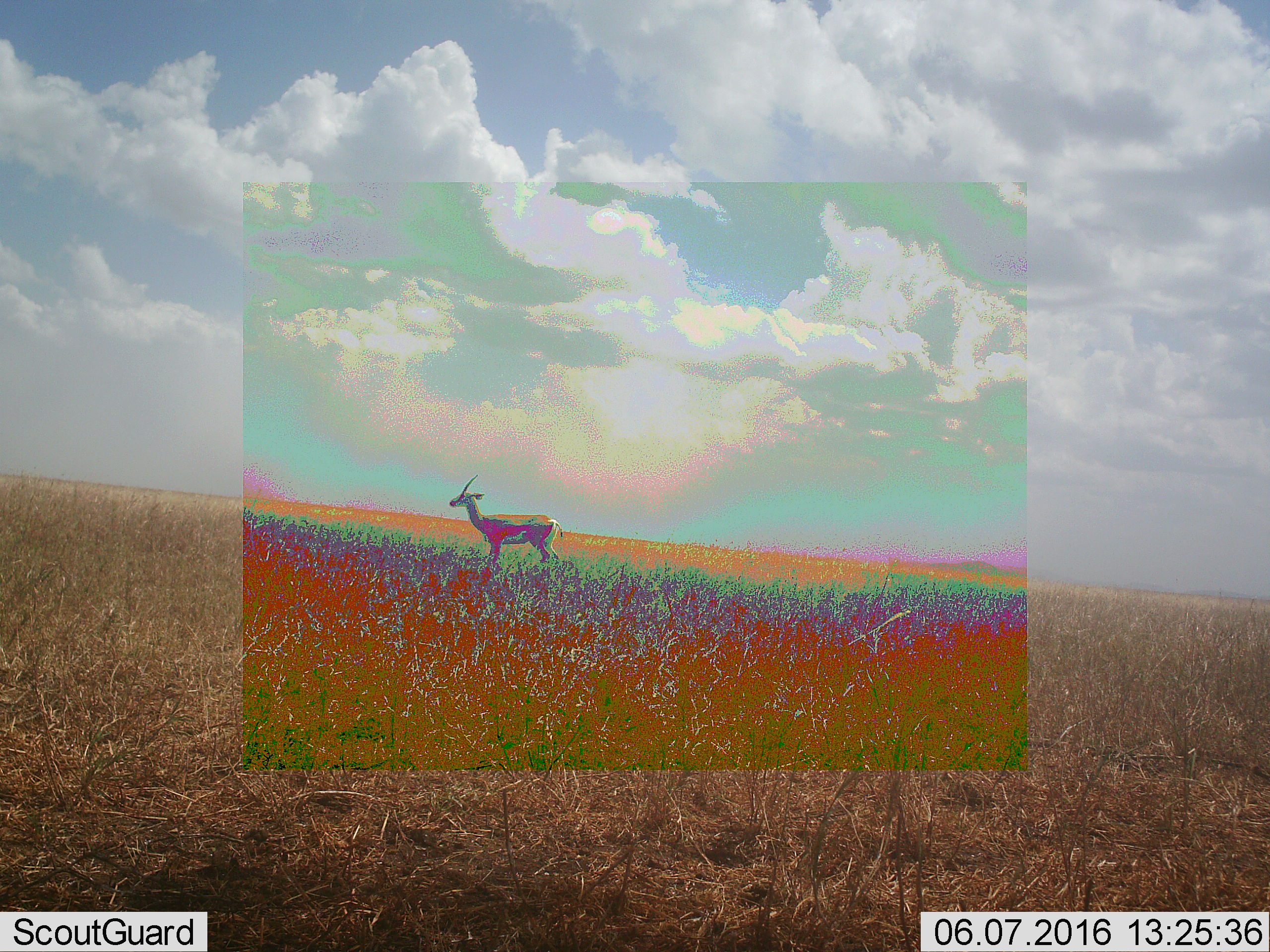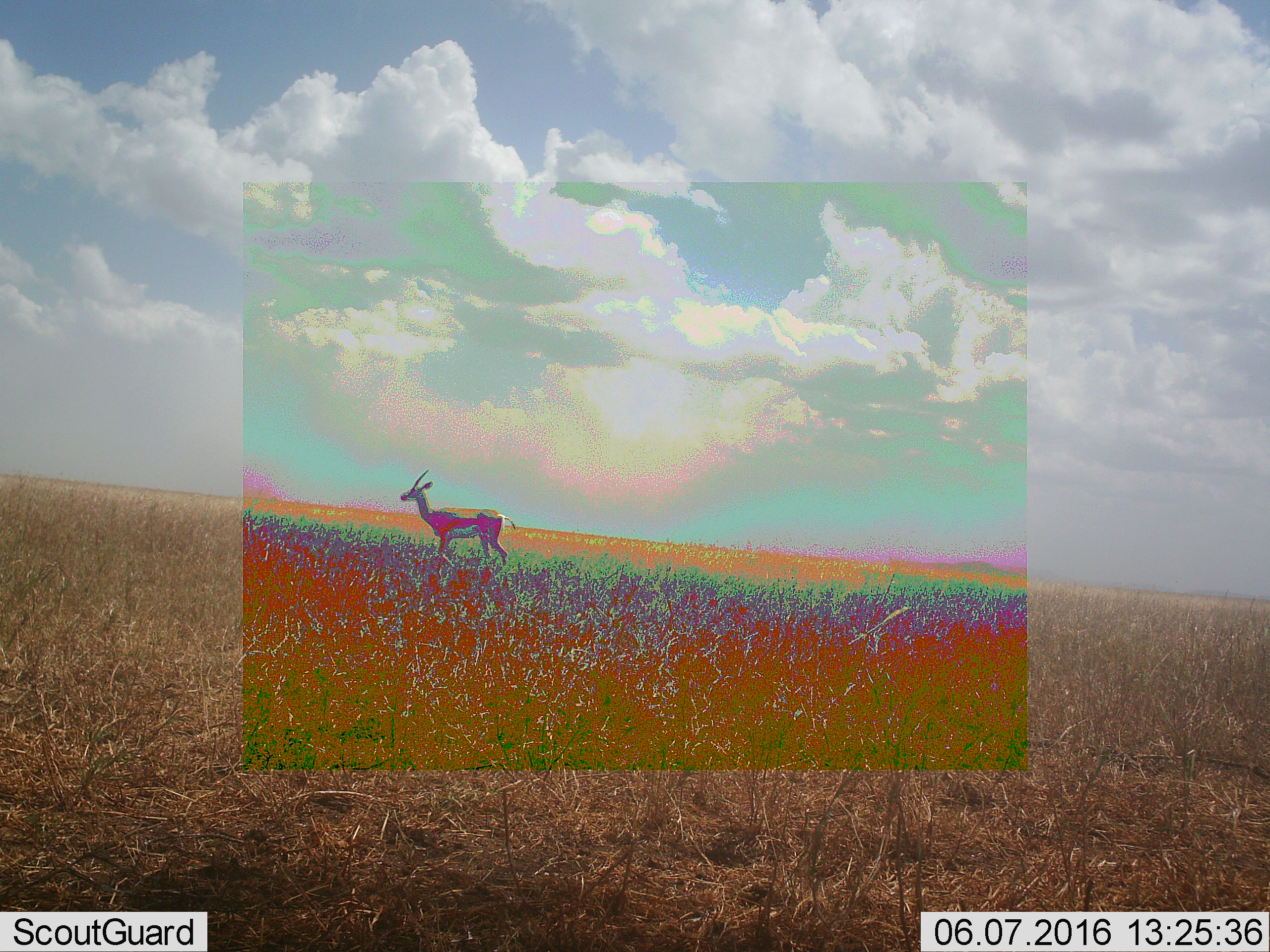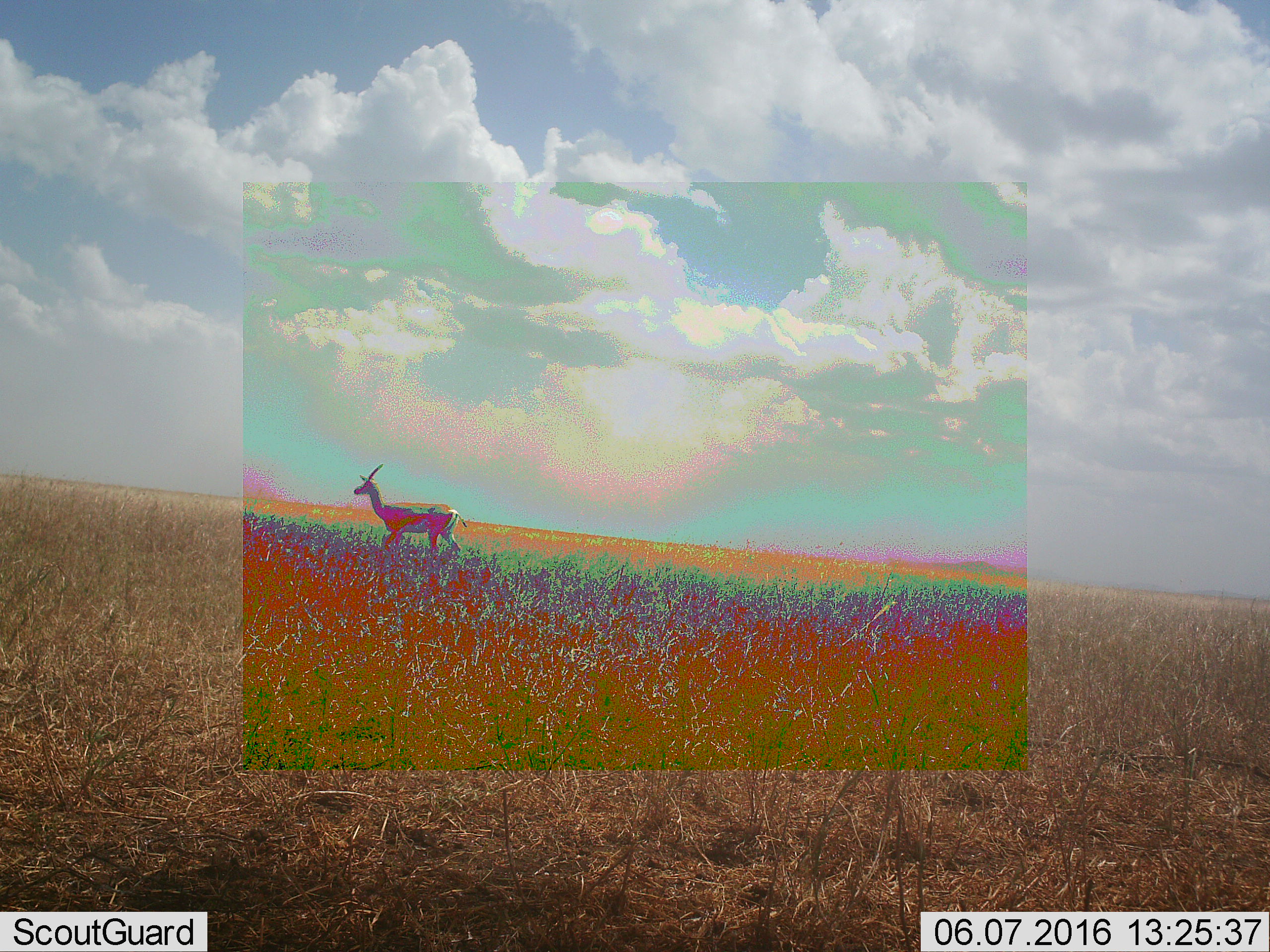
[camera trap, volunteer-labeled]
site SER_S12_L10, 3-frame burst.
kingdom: Animalia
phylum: Chordata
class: Mammalia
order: Artiodactyla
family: Bovidae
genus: Eudorcas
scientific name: Eudorcas thomsonii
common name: thomson's gazelle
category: gazellethomsons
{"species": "gazellethomsons (thomson's gazelle) (Eudorcas thomsonii)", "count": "1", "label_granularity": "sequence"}